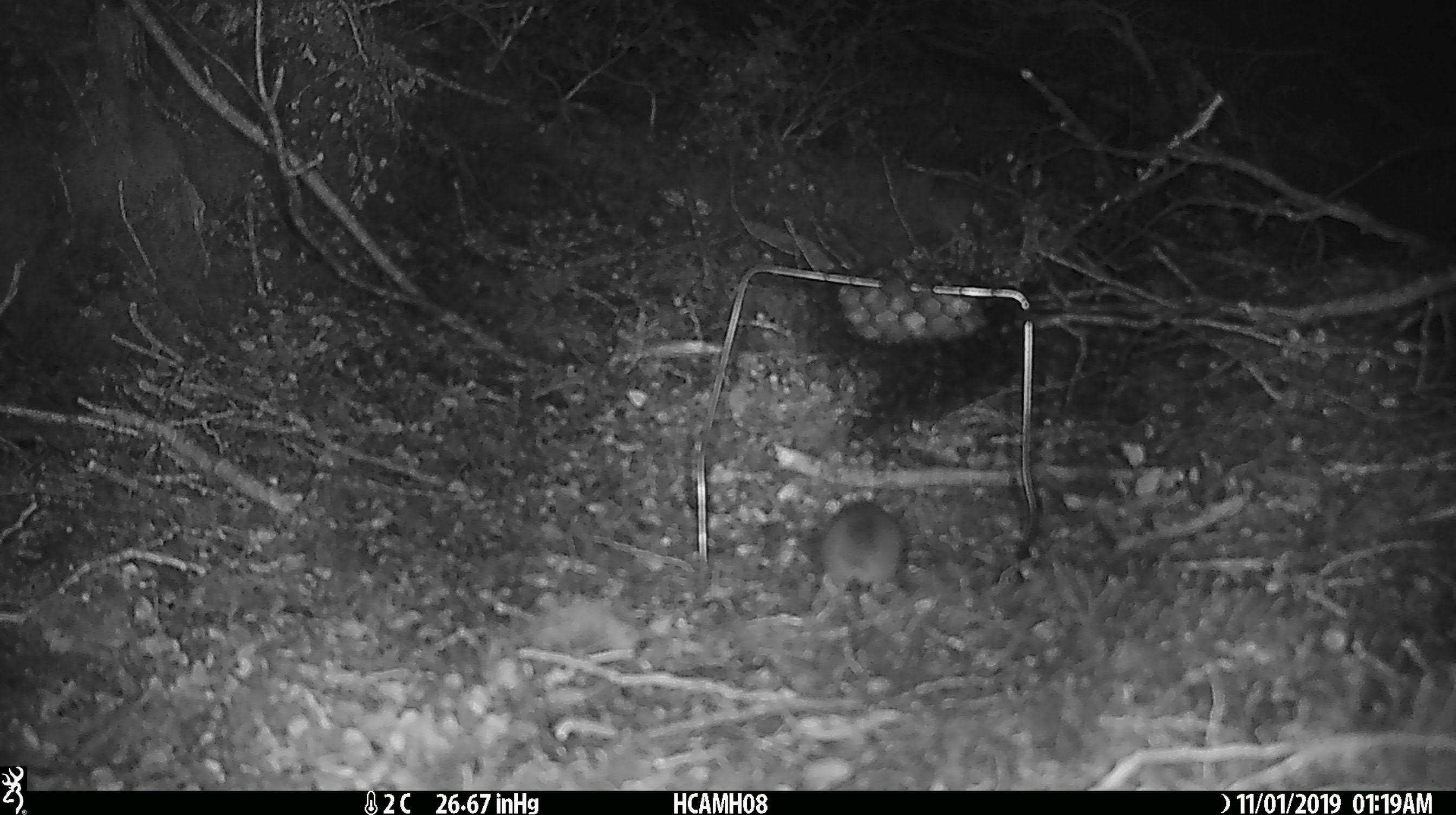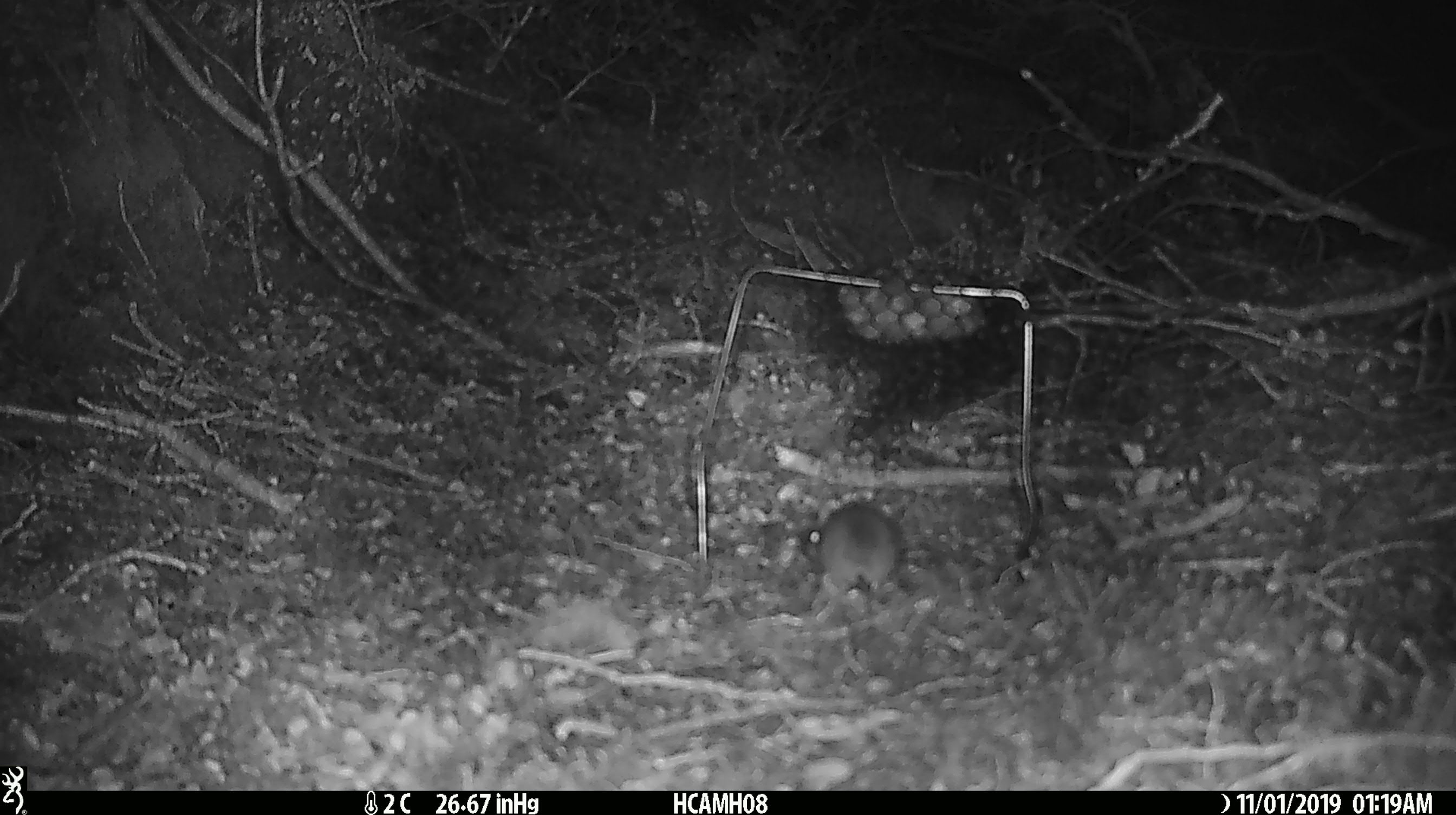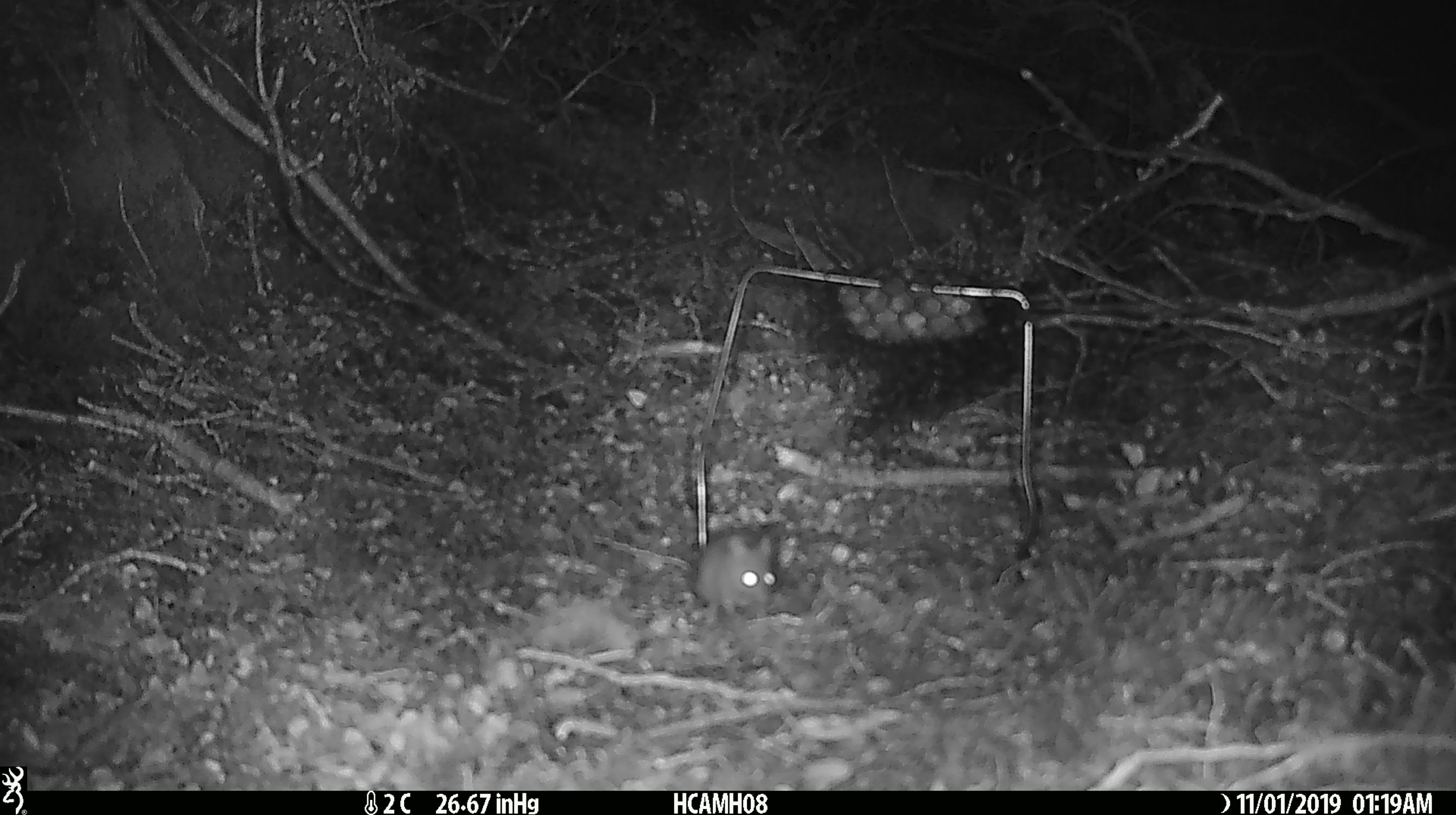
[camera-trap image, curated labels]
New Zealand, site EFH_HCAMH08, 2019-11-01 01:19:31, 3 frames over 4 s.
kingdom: Animalia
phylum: Chordata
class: Mammalia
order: Rodentia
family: Muridae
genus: Mus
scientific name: Mus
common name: mouse